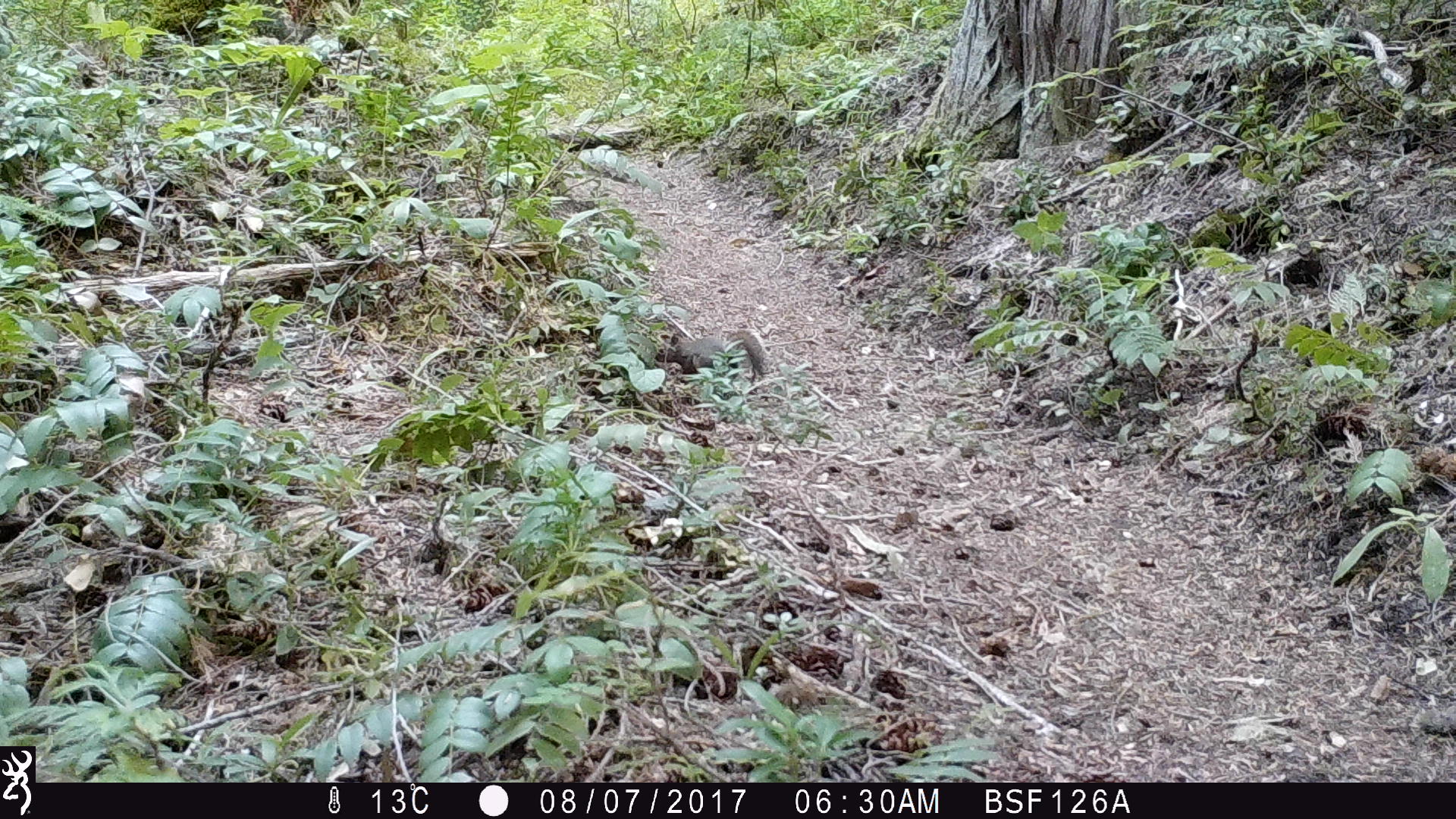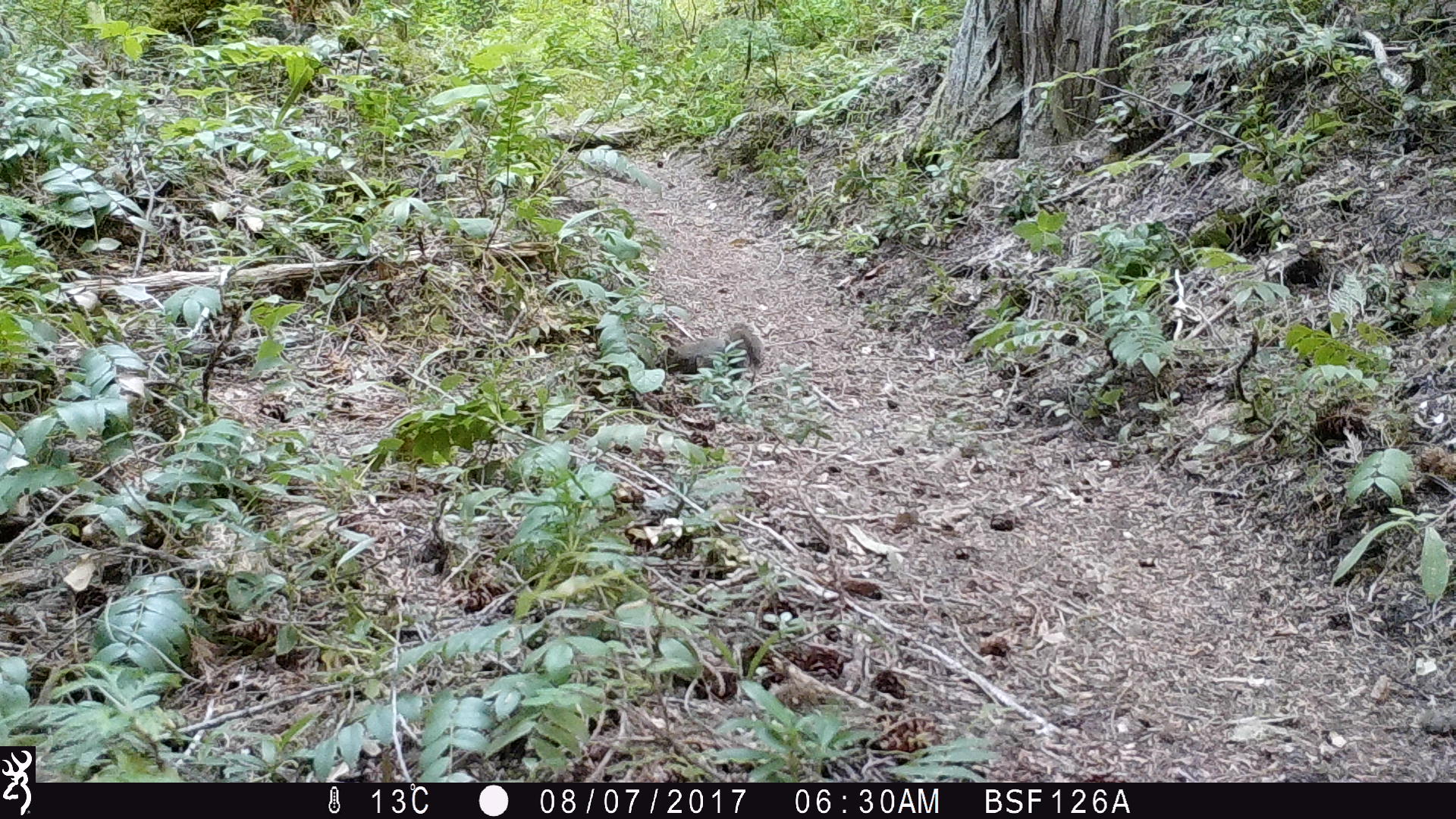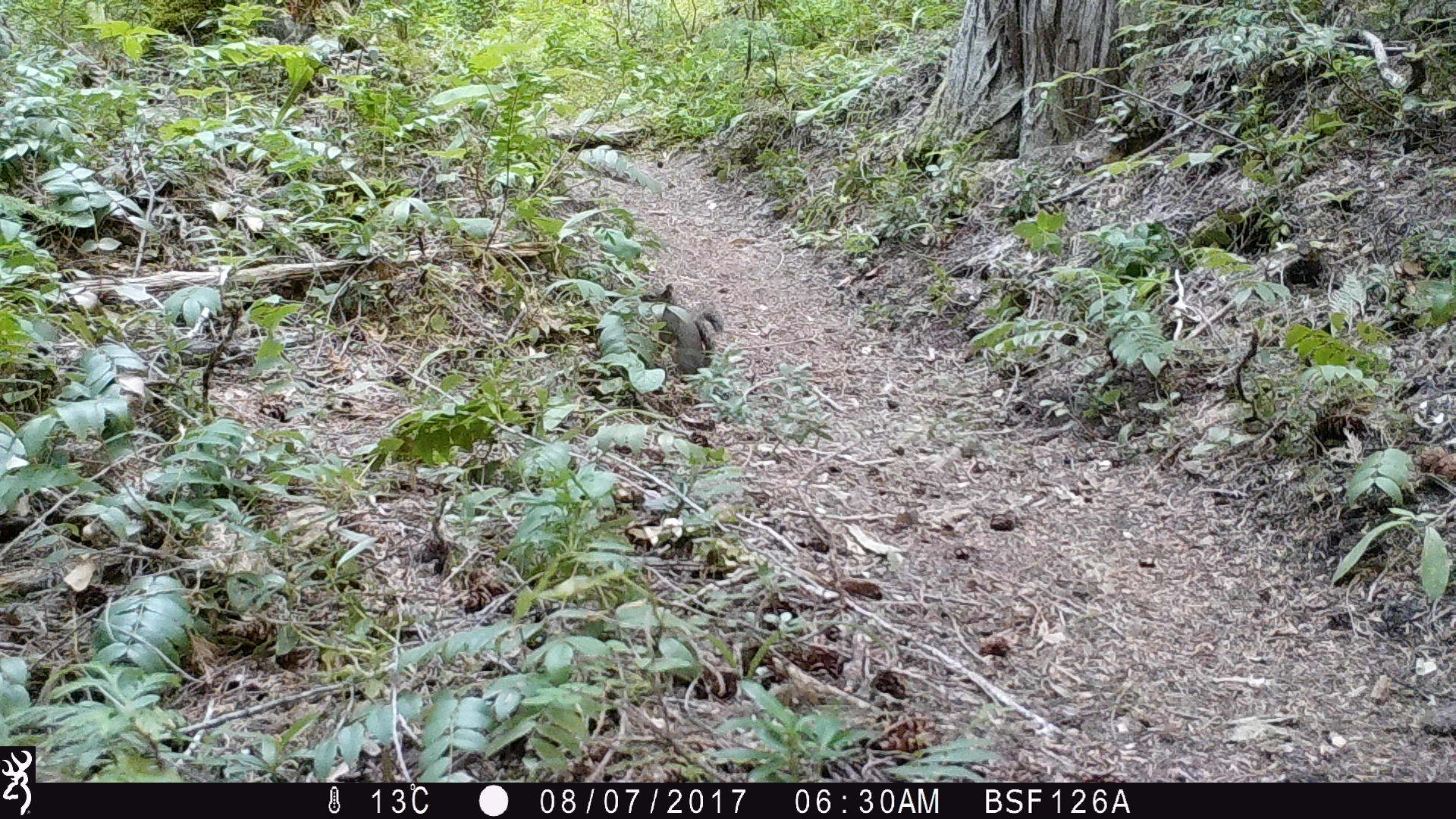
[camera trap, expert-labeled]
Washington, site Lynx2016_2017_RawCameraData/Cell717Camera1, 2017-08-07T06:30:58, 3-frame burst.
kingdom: Animalia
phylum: Chordata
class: Mammalia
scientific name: Mammalia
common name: small mammal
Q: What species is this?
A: Small mammal (Mammalia).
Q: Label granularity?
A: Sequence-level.